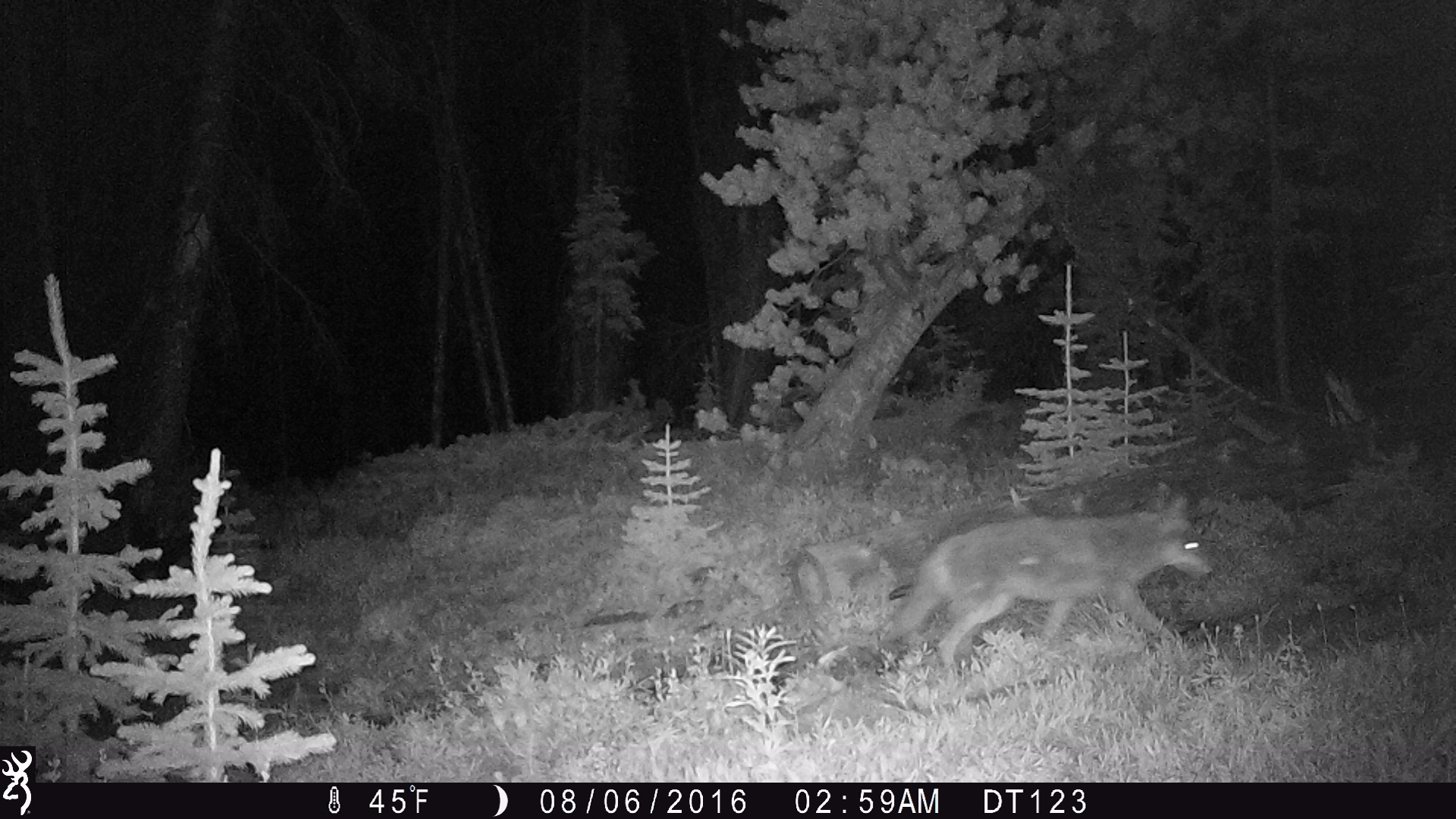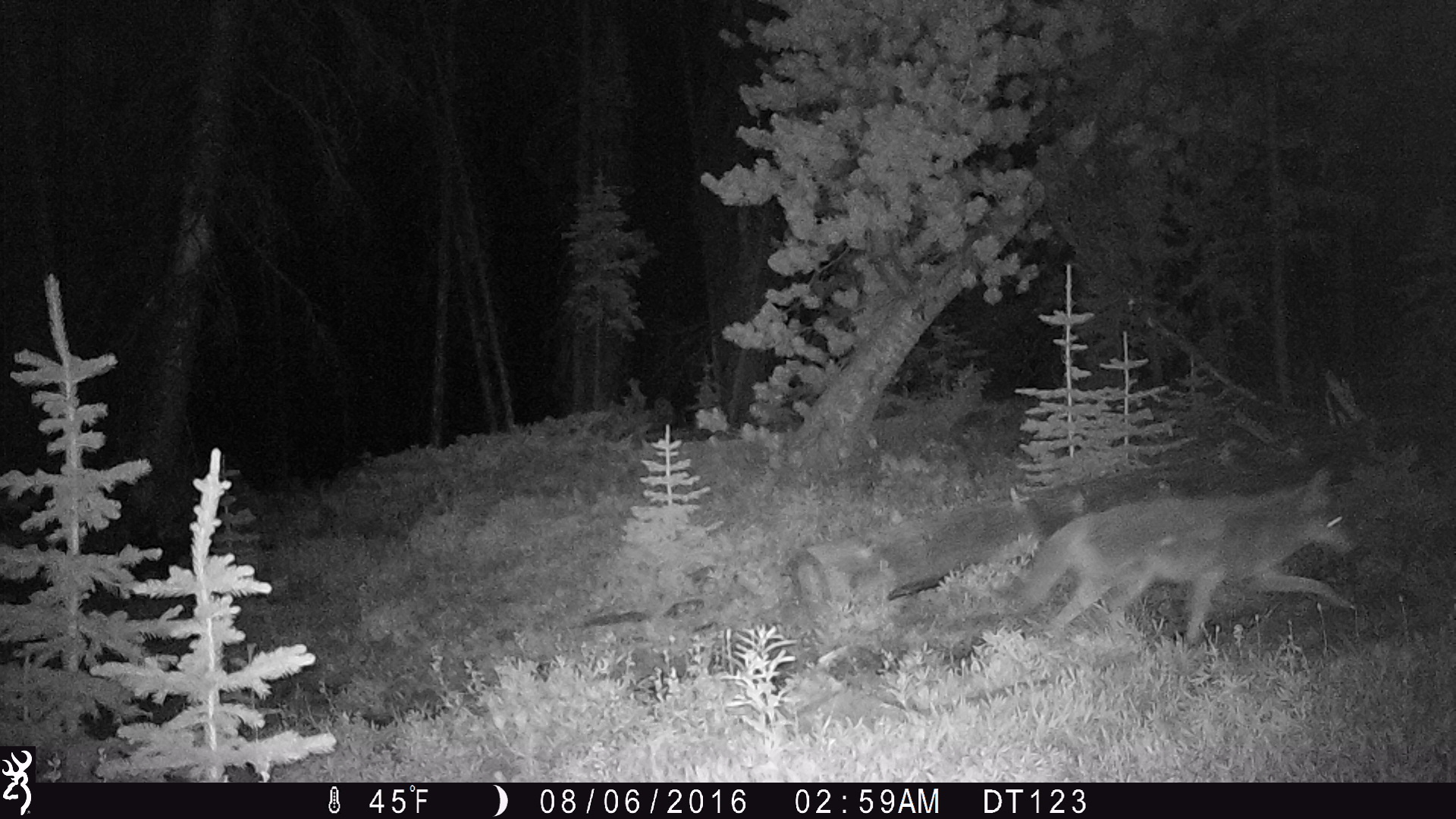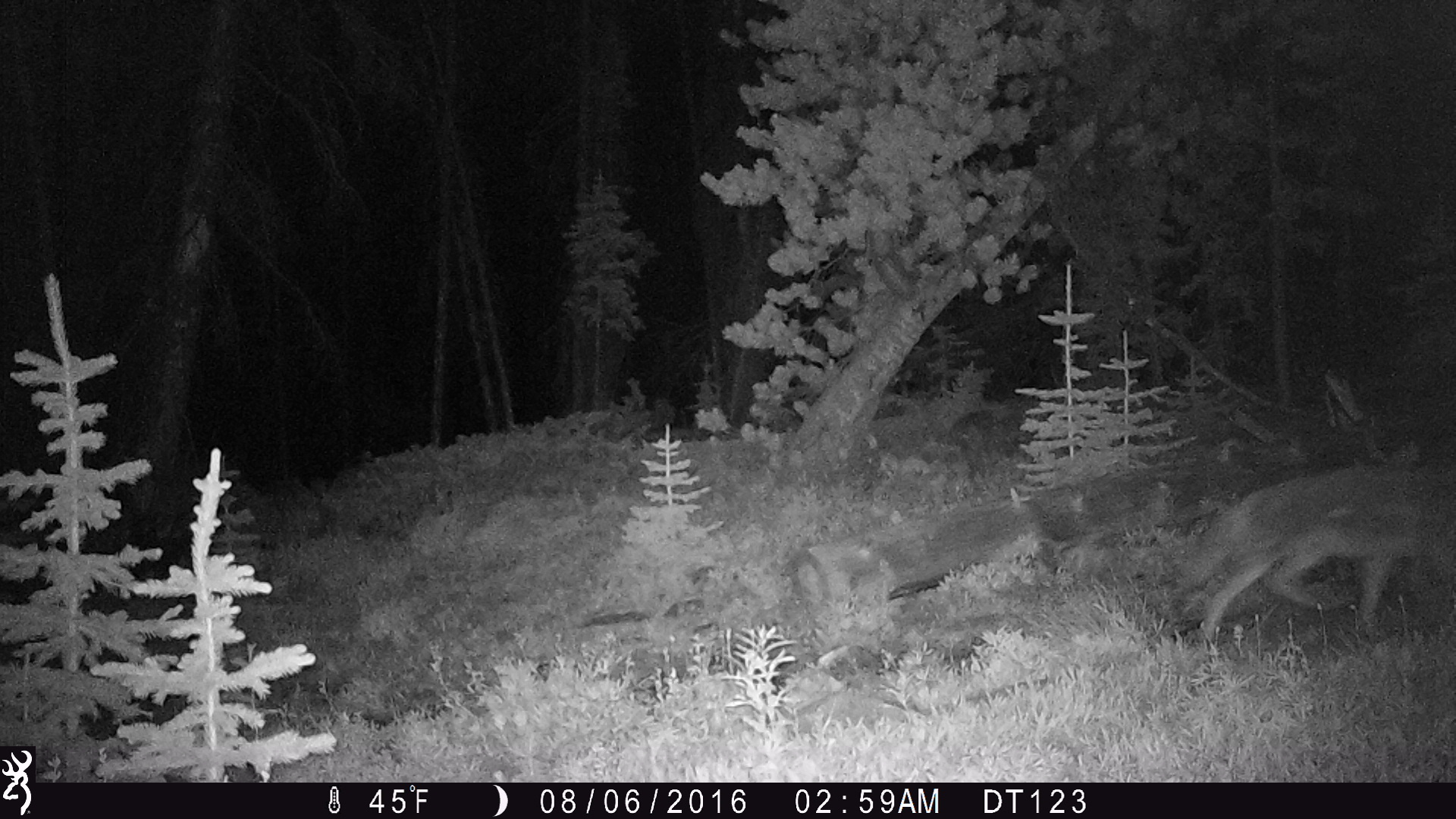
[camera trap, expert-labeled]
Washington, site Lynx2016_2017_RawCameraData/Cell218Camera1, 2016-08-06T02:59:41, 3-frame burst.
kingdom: Animalia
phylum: Chordata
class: Mammalia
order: Carnivora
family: Canidae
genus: Canis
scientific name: Canis latrans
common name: coyote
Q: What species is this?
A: Canis latrans (coyote).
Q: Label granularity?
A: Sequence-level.